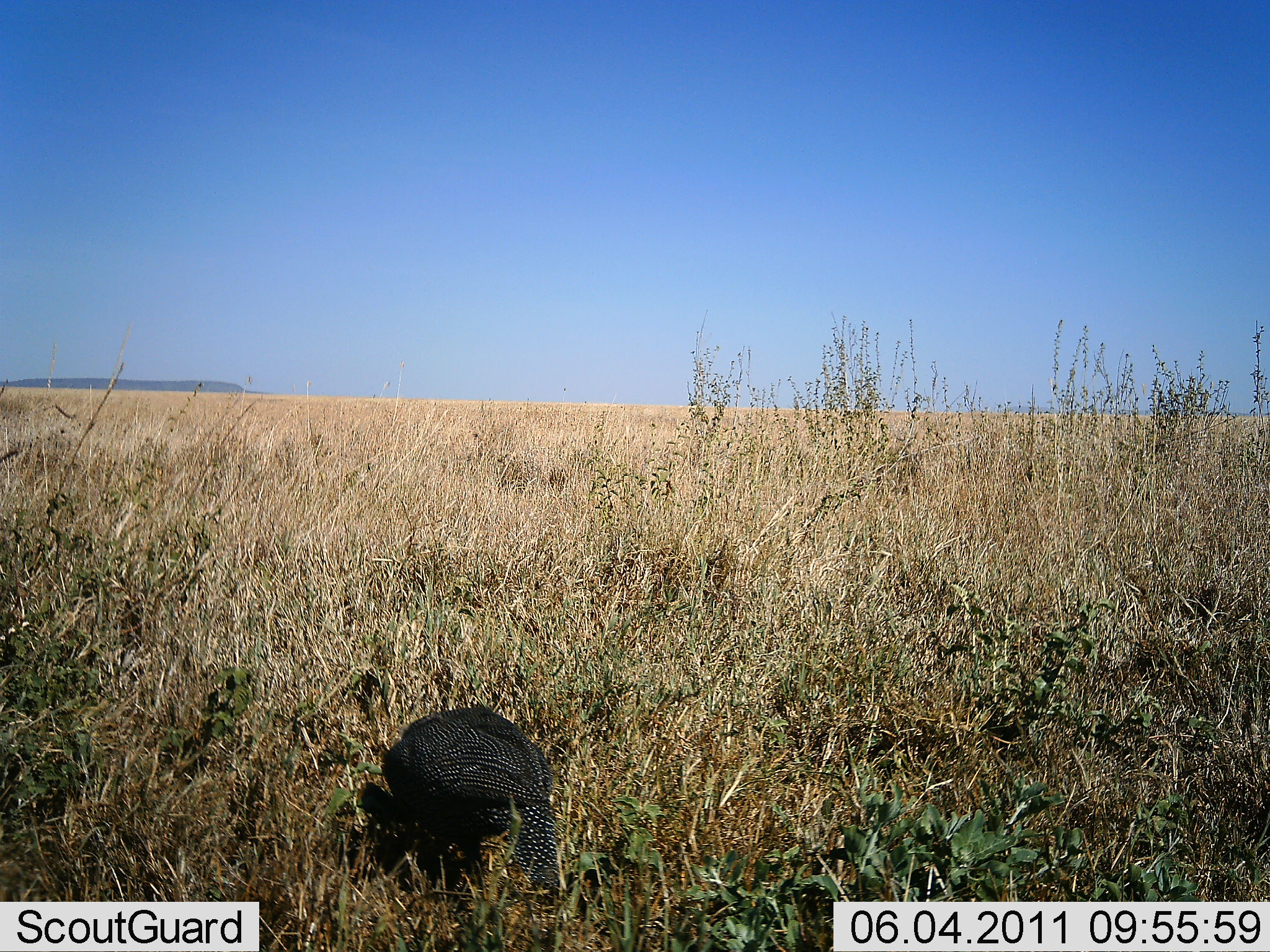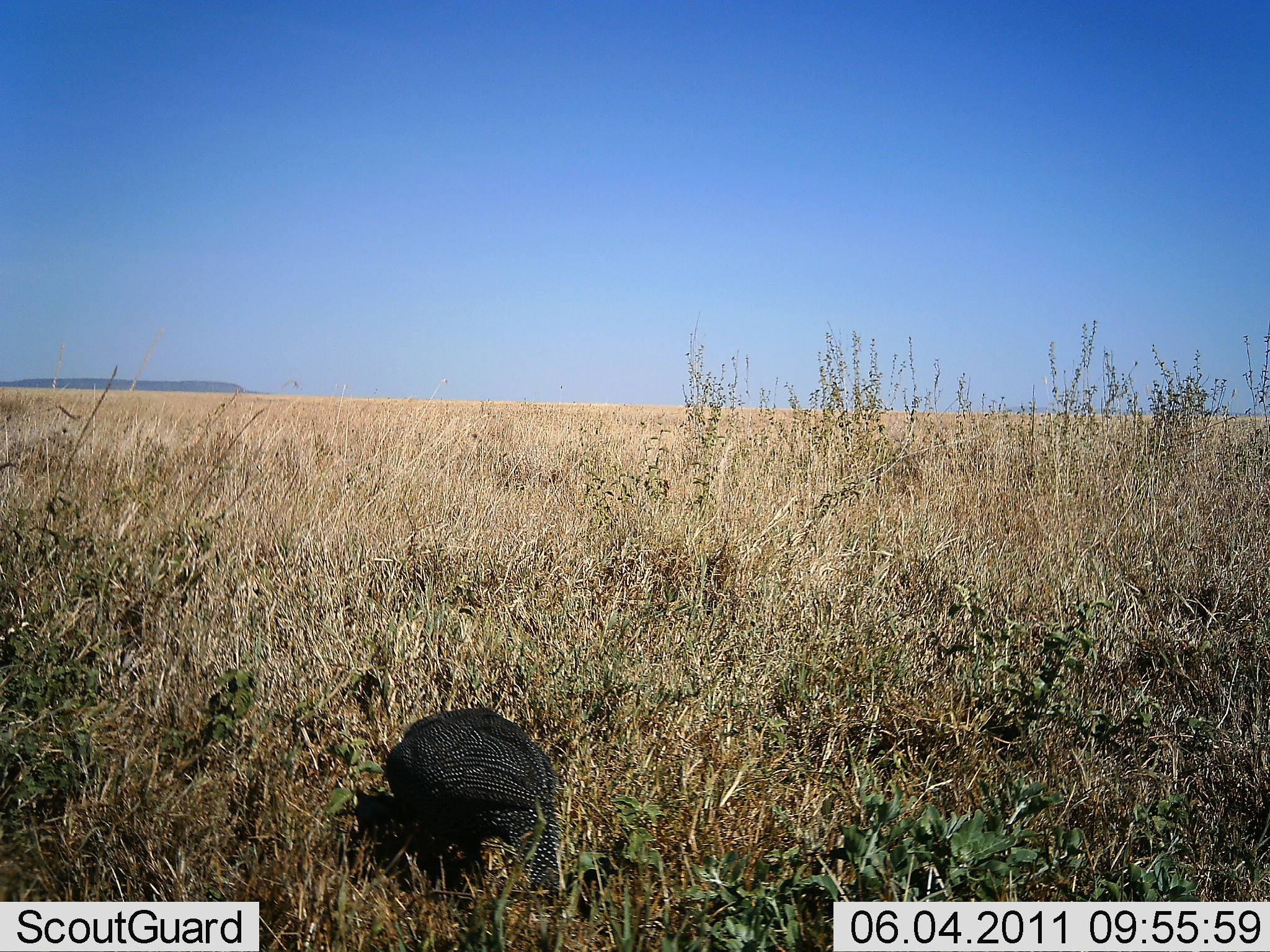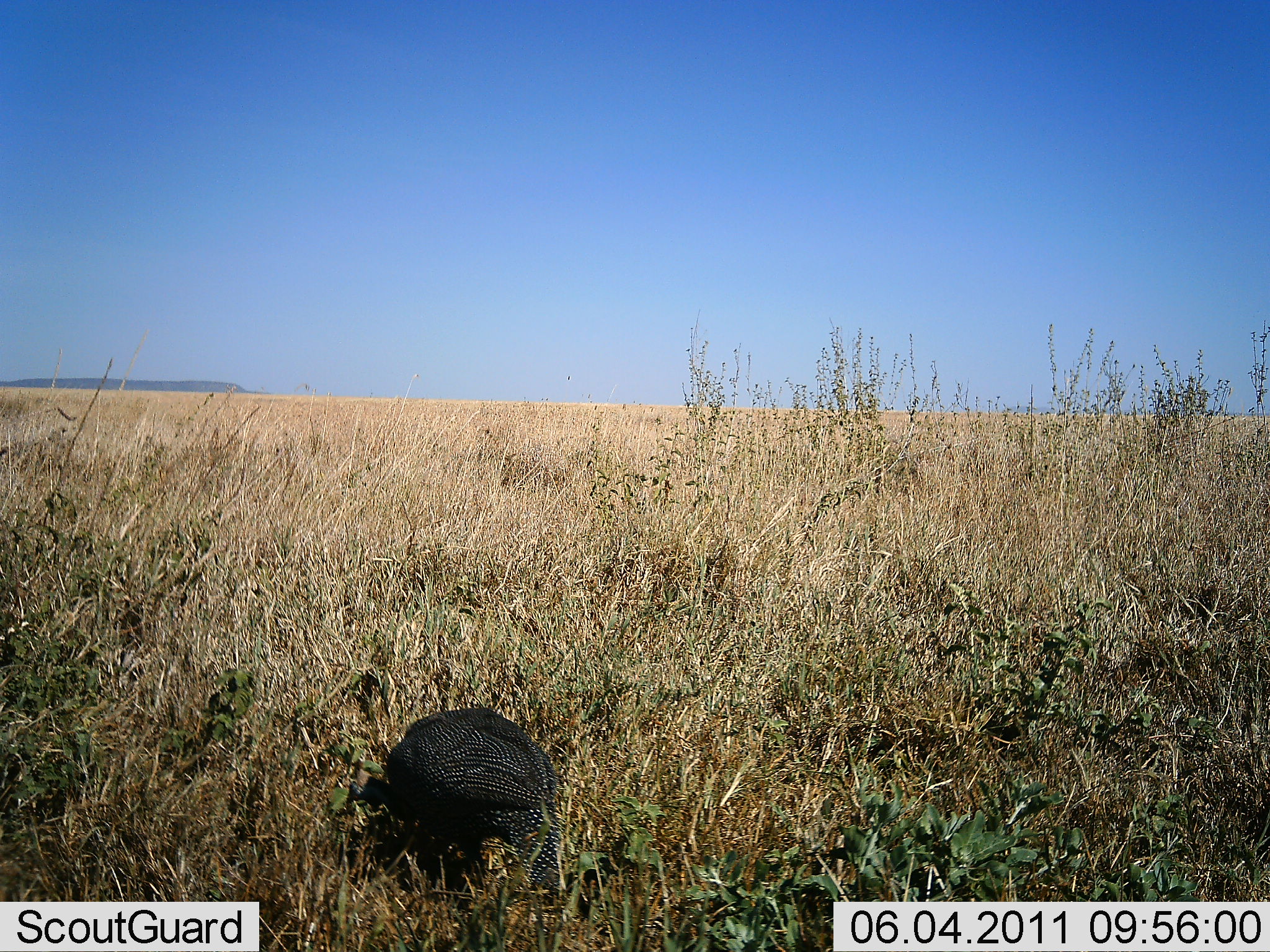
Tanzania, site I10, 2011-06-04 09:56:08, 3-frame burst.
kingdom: Animalia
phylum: Chordata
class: Aves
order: Galliformes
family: Numididae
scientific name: Numididae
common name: guinea fowl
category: guineafowl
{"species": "guineafowl (guinea fowl) (Numididae)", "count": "1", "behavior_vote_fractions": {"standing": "31%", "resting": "0%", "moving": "0%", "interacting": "0%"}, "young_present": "0%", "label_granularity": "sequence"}